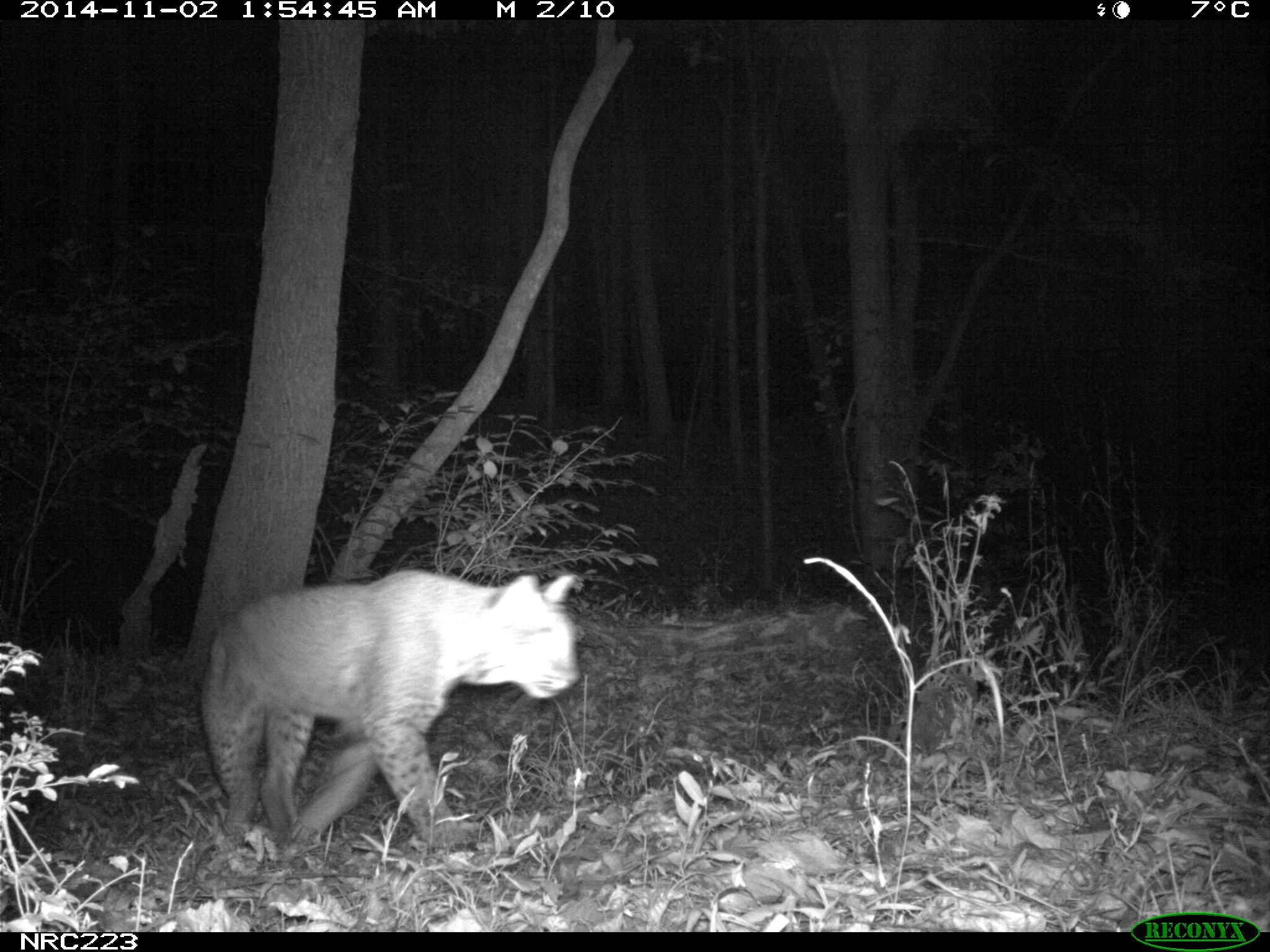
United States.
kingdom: Animalia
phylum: Chordata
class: Mammalia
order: Carnivora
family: Felidae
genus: Lynx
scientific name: Lynx rufus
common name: bobcat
Bobcat (Lynx rufus).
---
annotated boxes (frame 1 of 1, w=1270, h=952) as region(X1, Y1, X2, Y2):
Bobcat: region(197, 561, 583, 861)